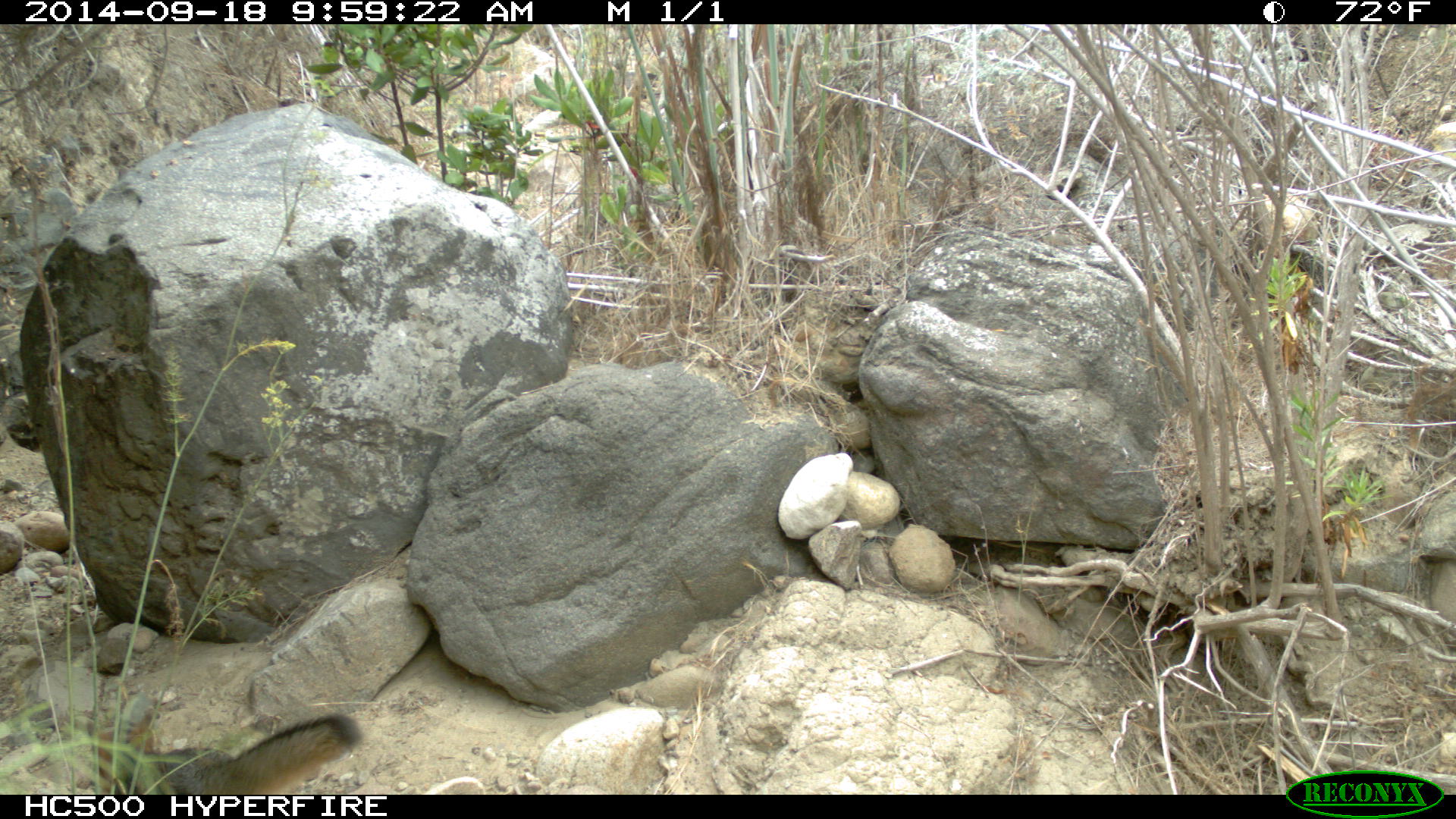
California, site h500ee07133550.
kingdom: Animalia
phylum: Chordata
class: Mammalia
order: Carnivora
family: Canidae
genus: Urocyon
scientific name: Urocyon littoralis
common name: island fox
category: fox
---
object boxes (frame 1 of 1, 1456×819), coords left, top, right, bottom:
fox: 86, 692, 363, 795